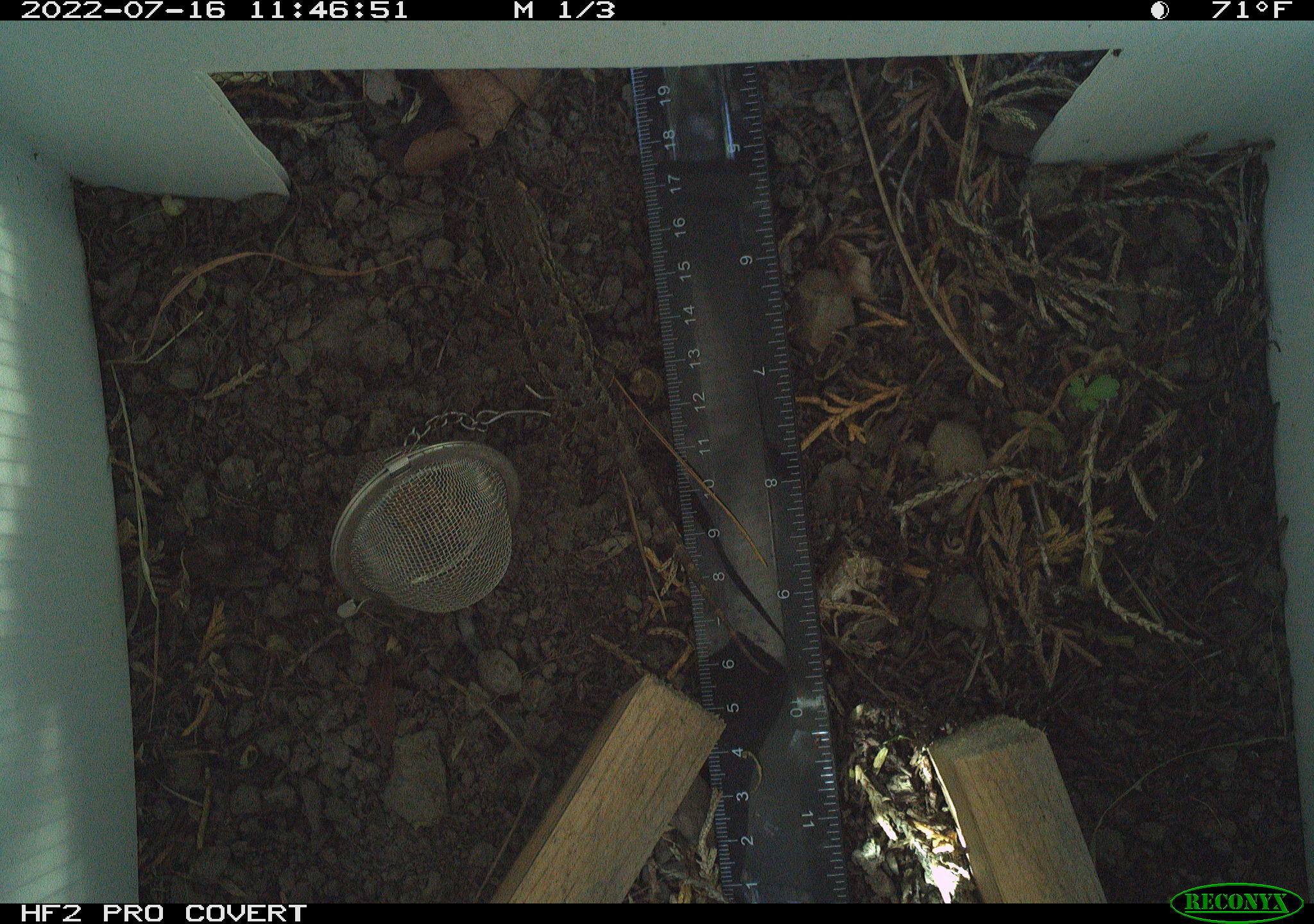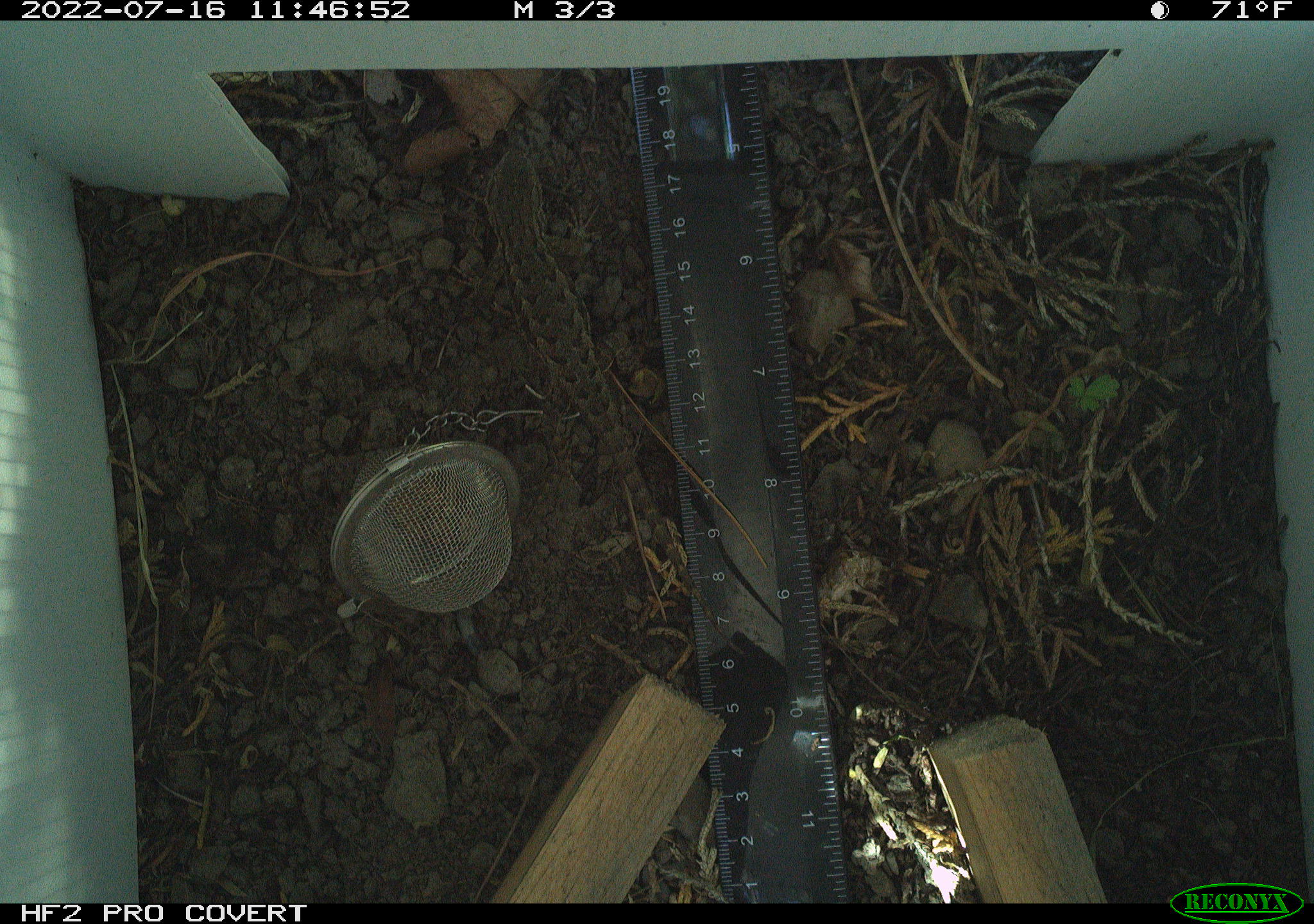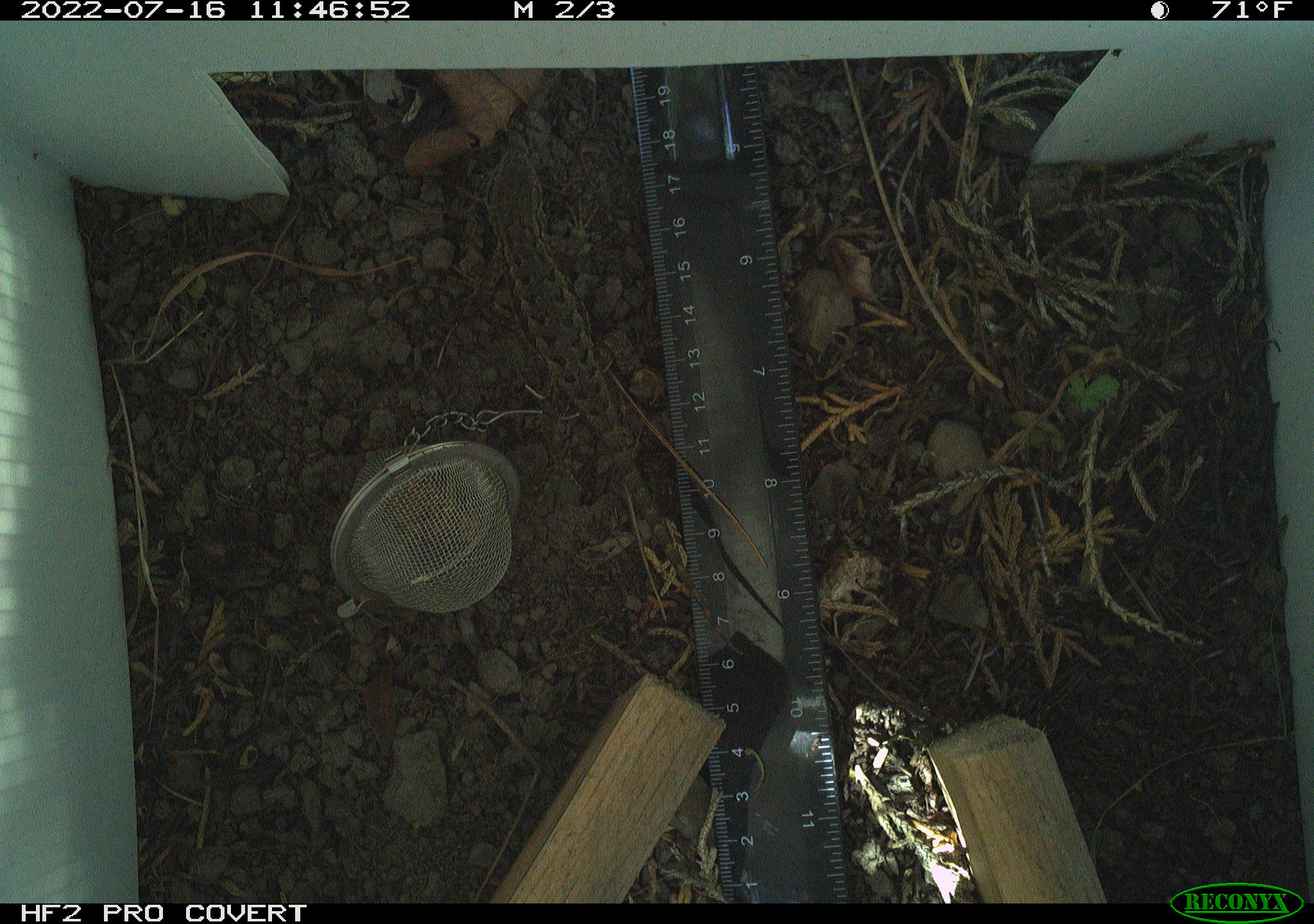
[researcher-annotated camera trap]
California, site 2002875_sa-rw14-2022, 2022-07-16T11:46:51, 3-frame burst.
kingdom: Animalia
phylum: Chordata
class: Reptilia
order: Squamata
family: Phrynosomatidae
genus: Sceloporus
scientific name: Sceloporus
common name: spiny lizards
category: sceloporus species